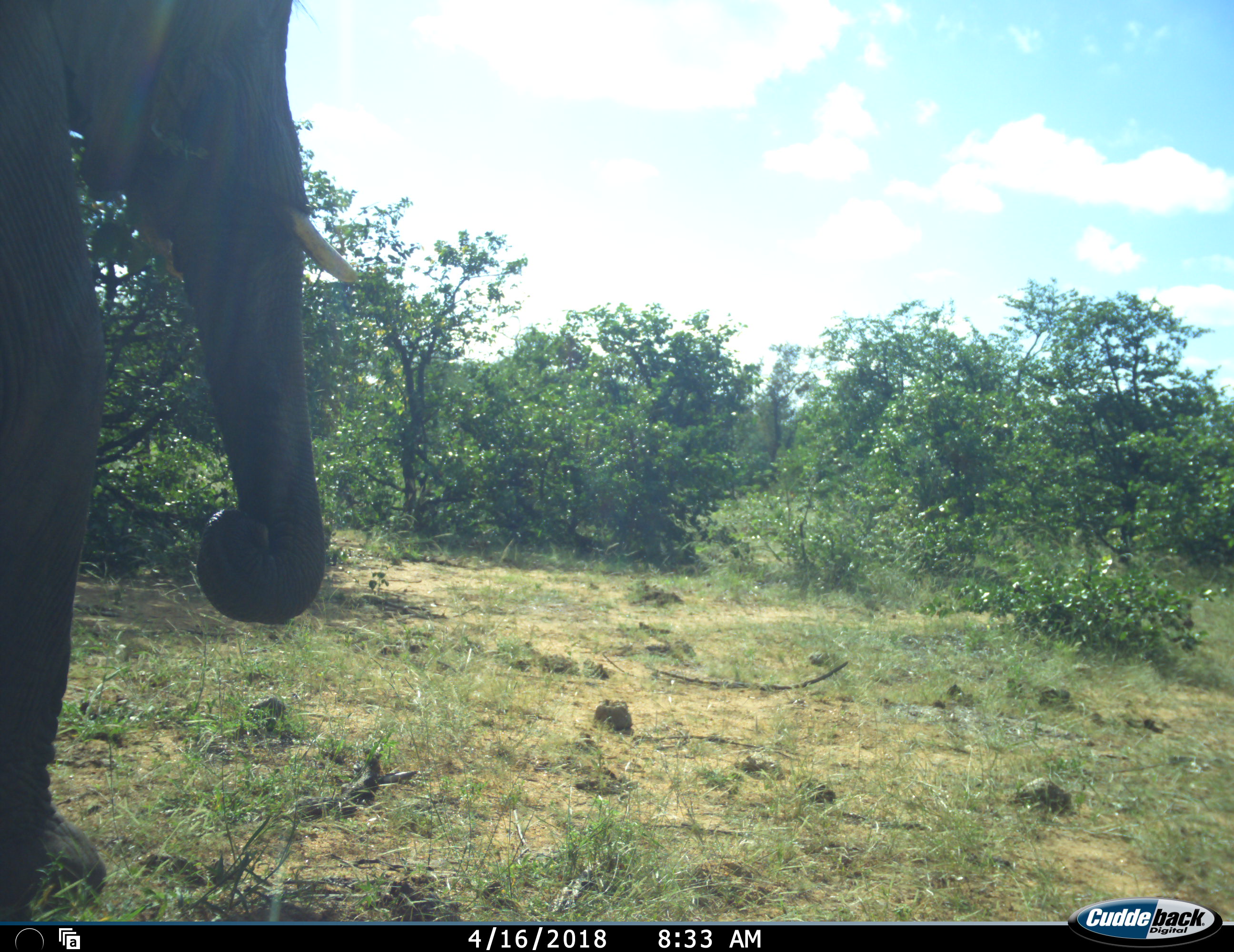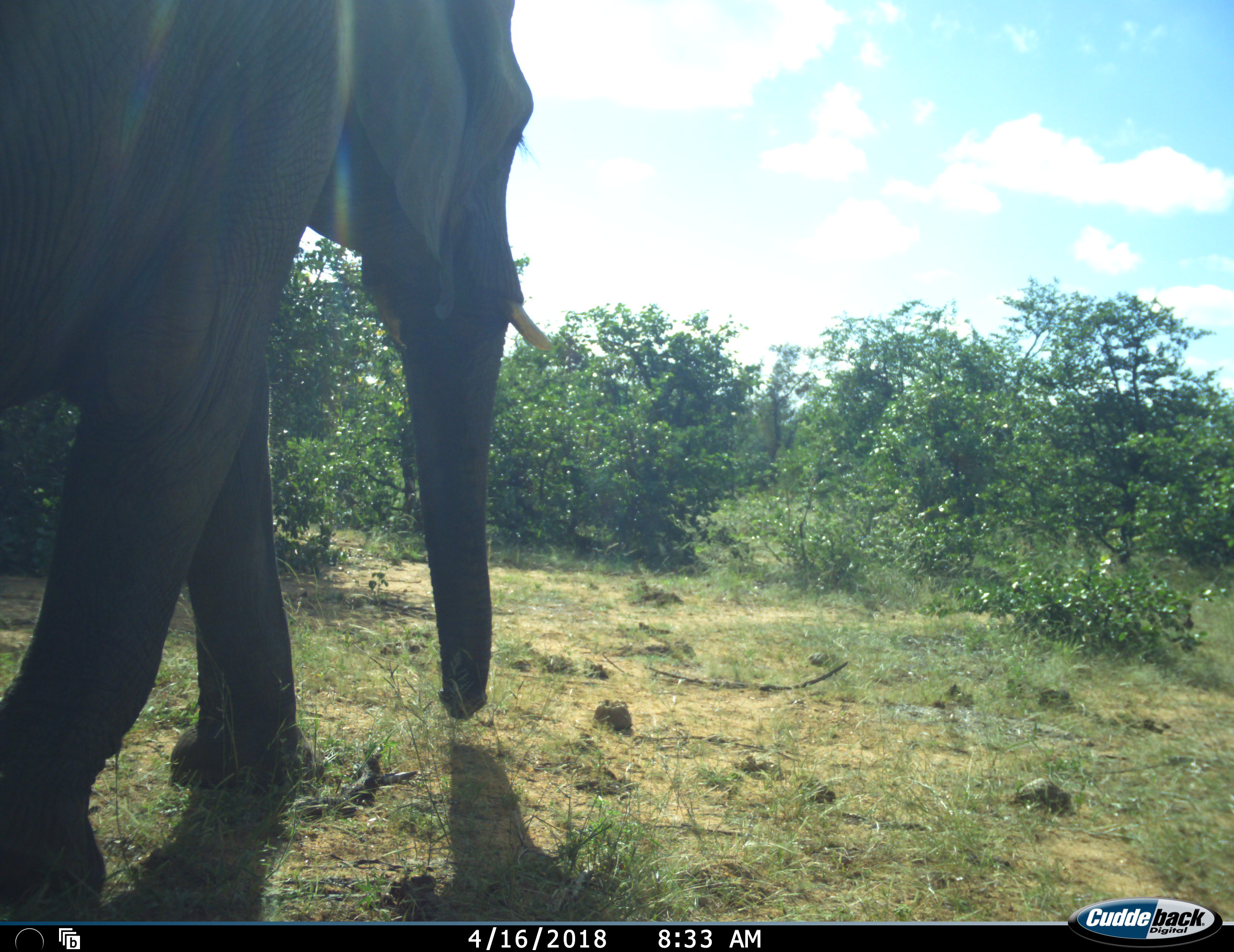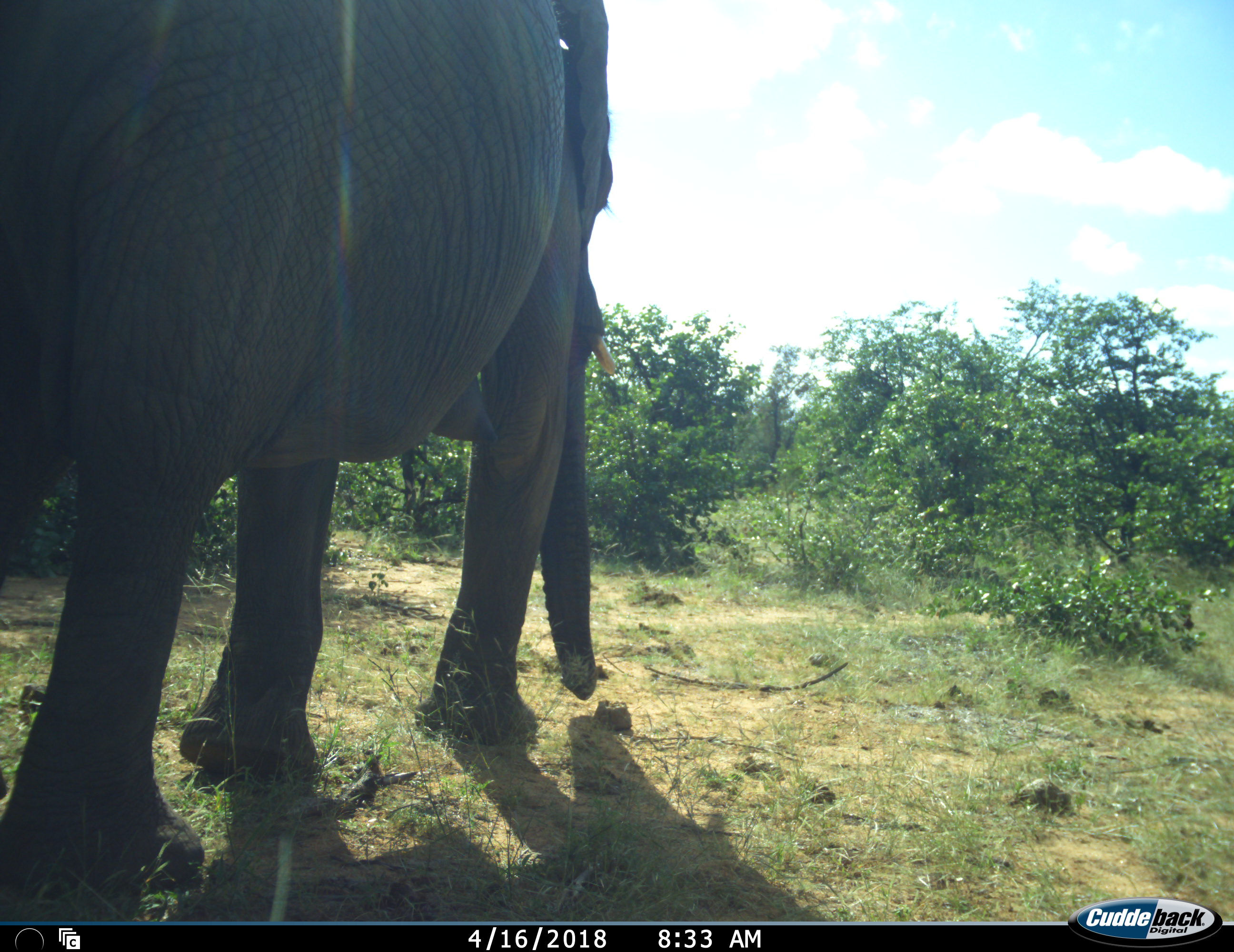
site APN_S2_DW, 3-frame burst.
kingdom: Animalia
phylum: Chordata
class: Mammalia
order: Proboscidea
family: Elephantidae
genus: Loxodonta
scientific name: Loxodonta africana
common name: african bush elephant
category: elephant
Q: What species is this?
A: Elephant (african bush elephant) (Loxodonta africana).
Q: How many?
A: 1.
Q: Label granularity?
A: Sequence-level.